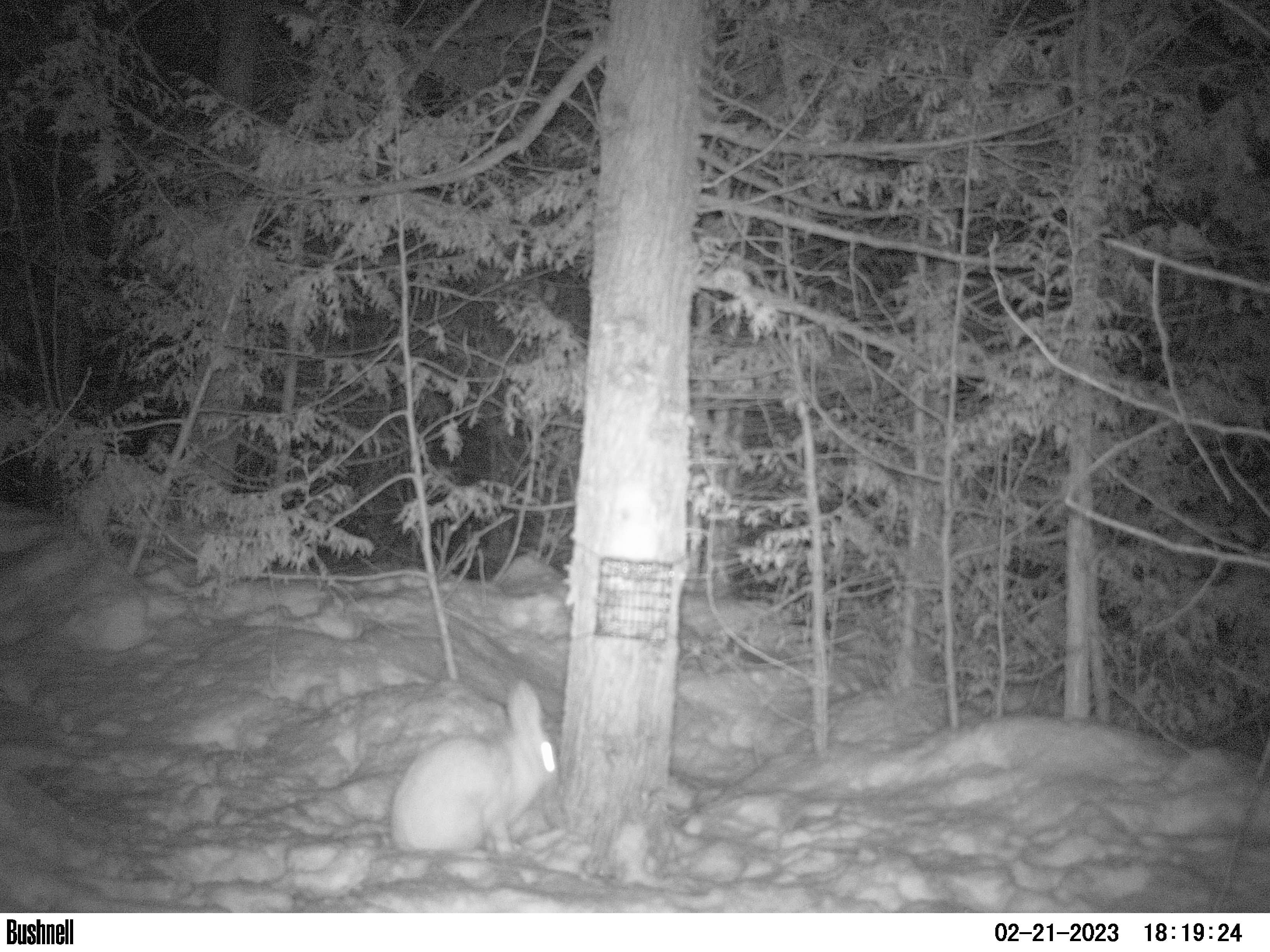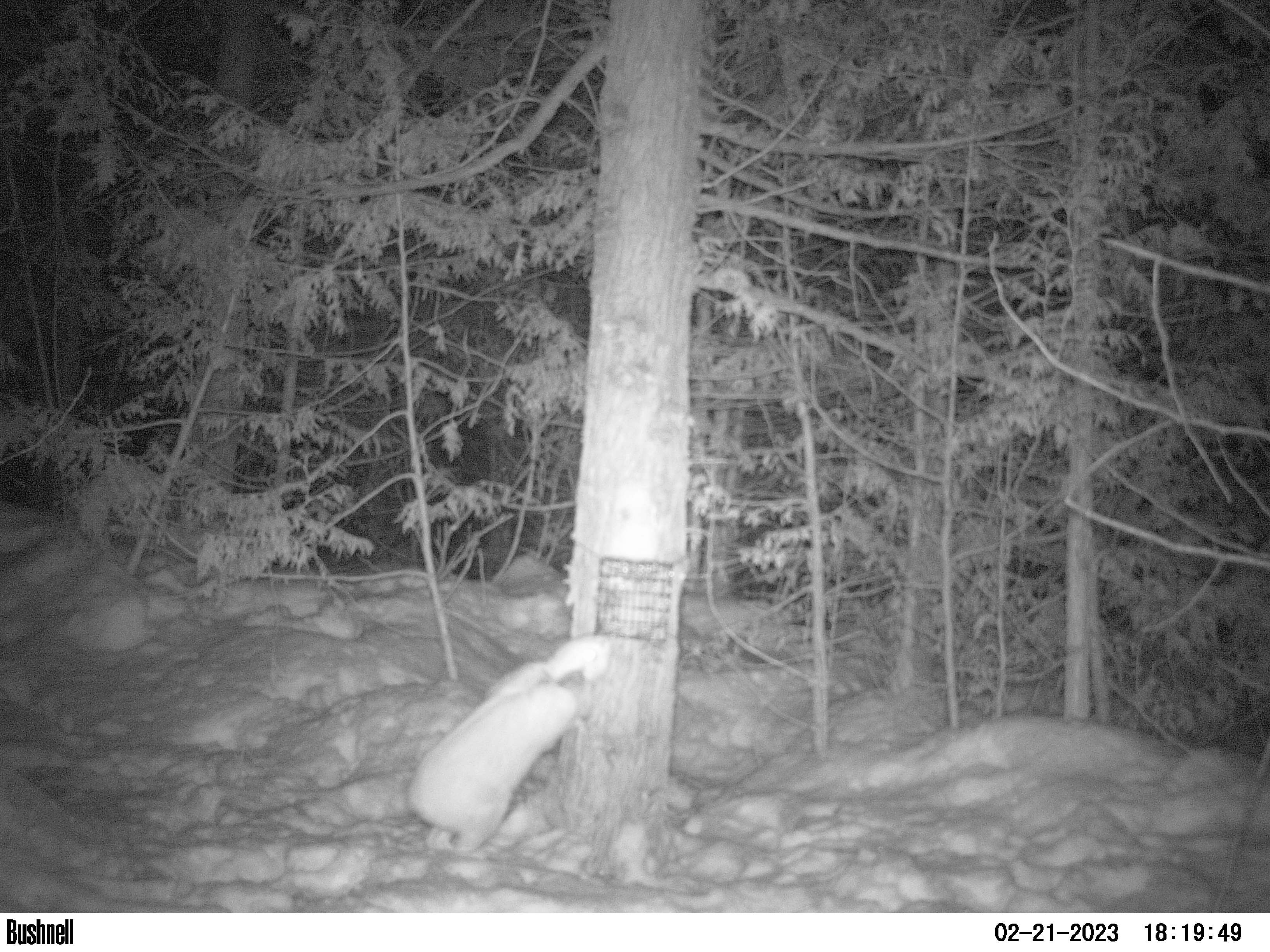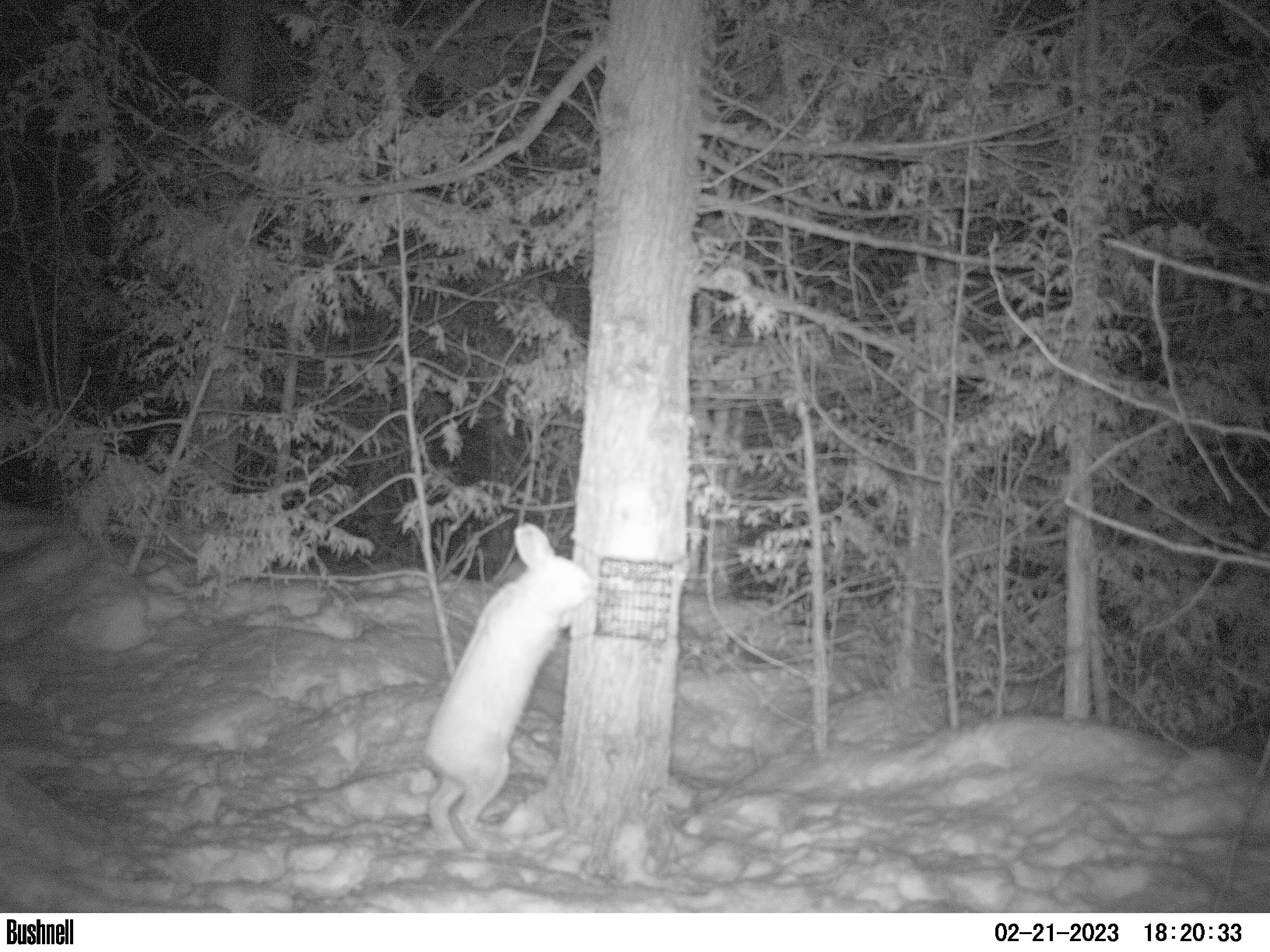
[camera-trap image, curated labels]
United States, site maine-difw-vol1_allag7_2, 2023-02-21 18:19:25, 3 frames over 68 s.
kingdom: Animalia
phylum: Chordata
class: Mammalia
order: Lagomorpha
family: Leporidae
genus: Lepus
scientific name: Lepus americanus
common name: snowshoe hare